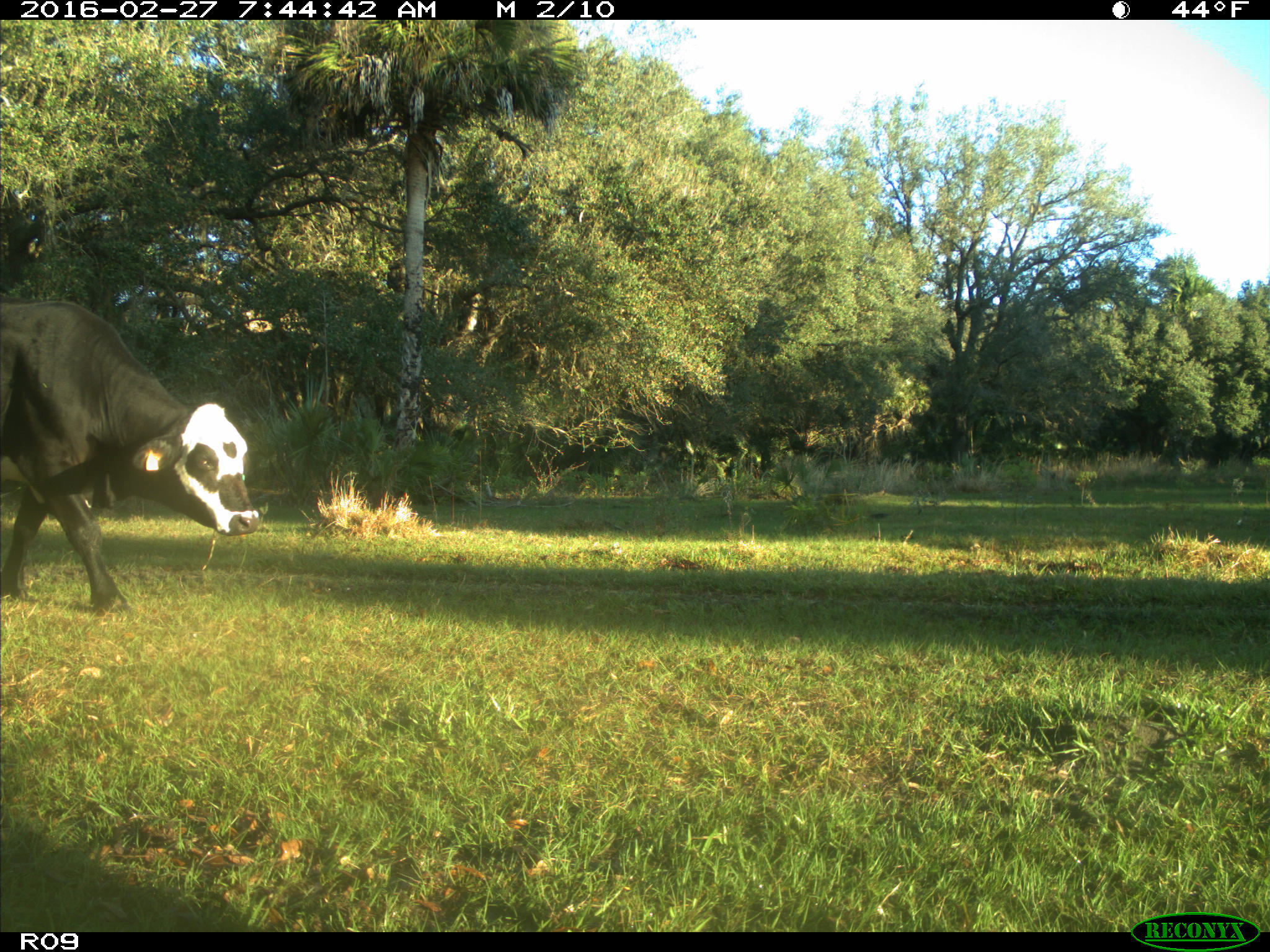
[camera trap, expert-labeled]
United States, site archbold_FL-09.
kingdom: Animalia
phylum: Chordata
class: Mammalia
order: Artiodactyla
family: Bovidae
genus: Bos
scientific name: Bos taurus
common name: domestic cow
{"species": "Bos taurus (domestic cow)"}